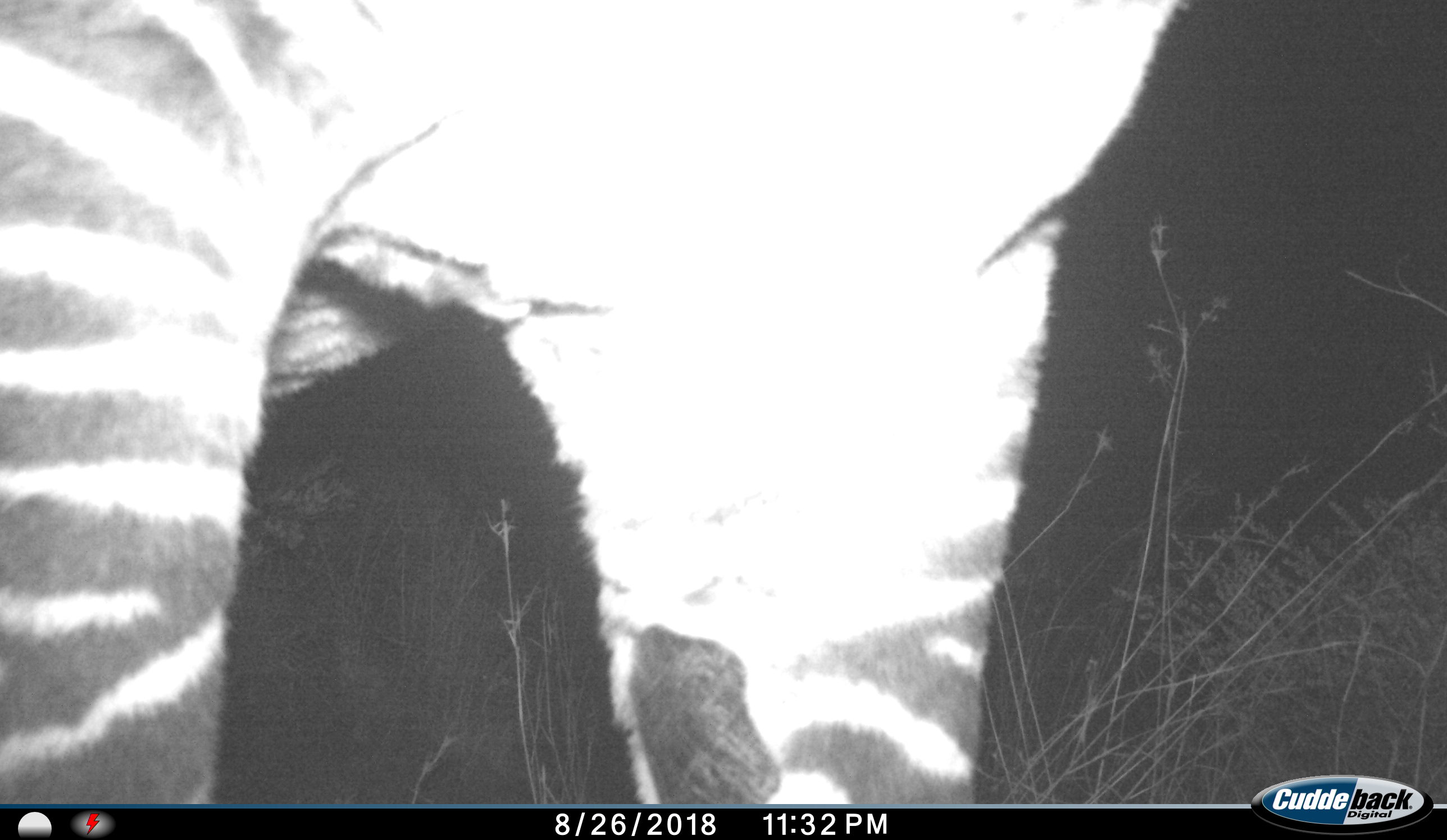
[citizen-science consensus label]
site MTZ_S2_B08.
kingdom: Animalia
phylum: Chordata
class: Mammalia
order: Perissodactyla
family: Equidae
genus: Equus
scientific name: Equus zebra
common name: mountain zebra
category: zebramountain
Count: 1.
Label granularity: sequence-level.